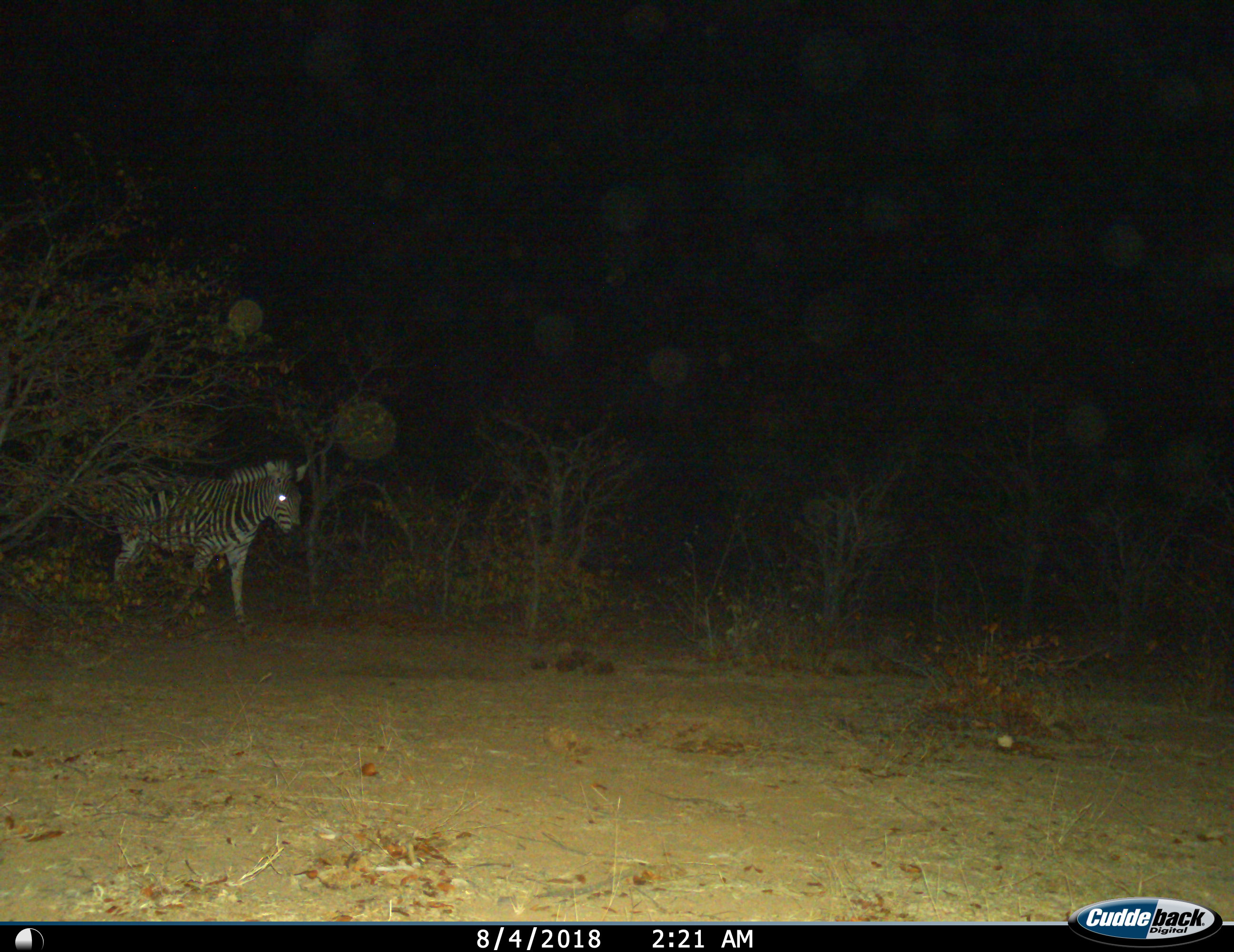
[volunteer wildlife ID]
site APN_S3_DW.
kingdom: Animalia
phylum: Chordata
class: Mammalia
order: Perissodactyla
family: Equidae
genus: Equus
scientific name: Equus quagga burchellii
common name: burchell's zebra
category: zebraburchells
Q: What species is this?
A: Zebraburchells (burchell's zebra) (Equus quagga burchellii).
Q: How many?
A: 1.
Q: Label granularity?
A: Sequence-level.